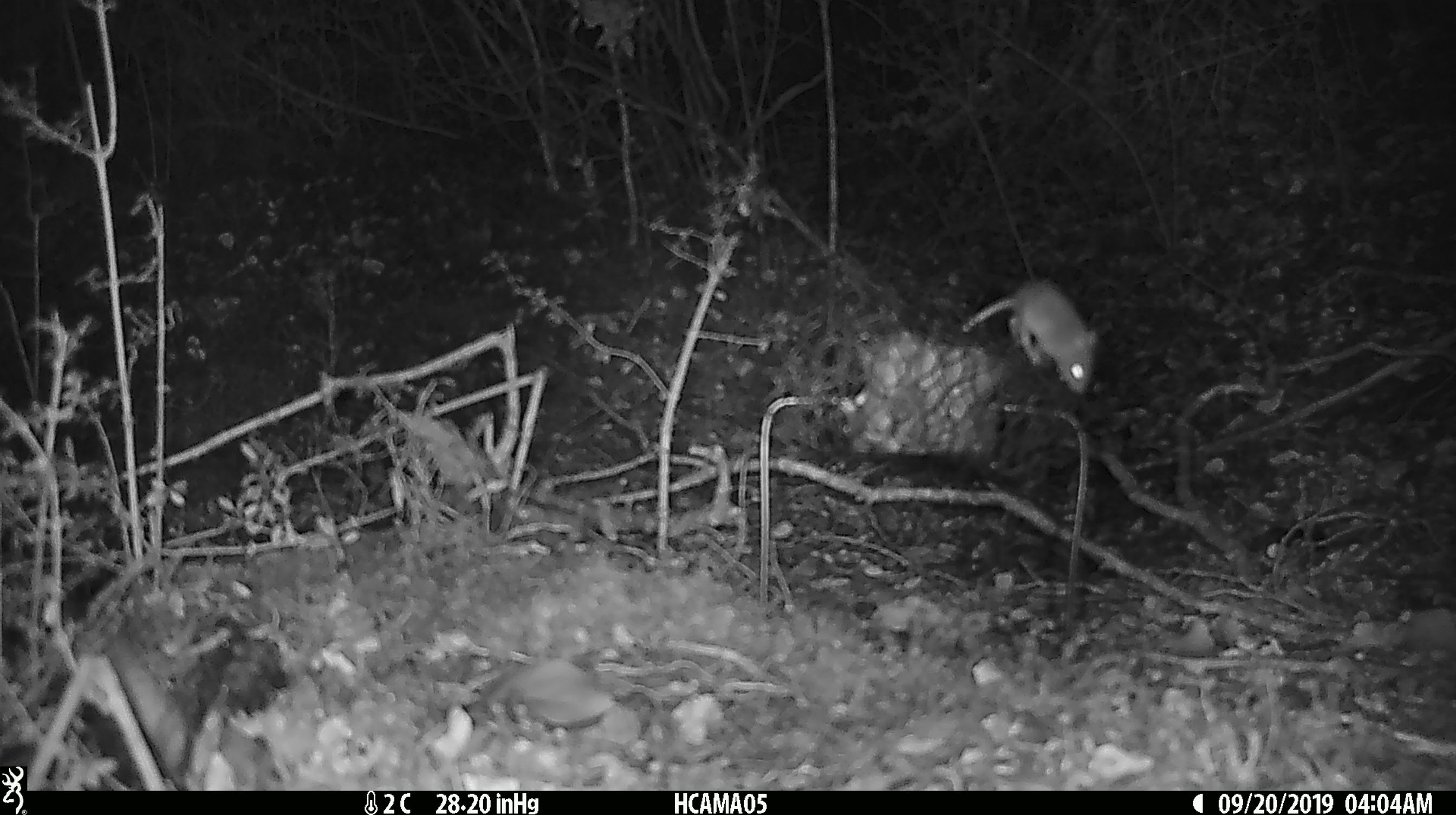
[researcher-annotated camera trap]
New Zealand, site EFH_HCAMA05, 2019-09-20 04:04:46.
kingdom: Animalia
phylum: Chordata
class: Mammalia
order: Rodentia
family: Muridae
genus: Mus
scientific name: Mus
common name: mouse